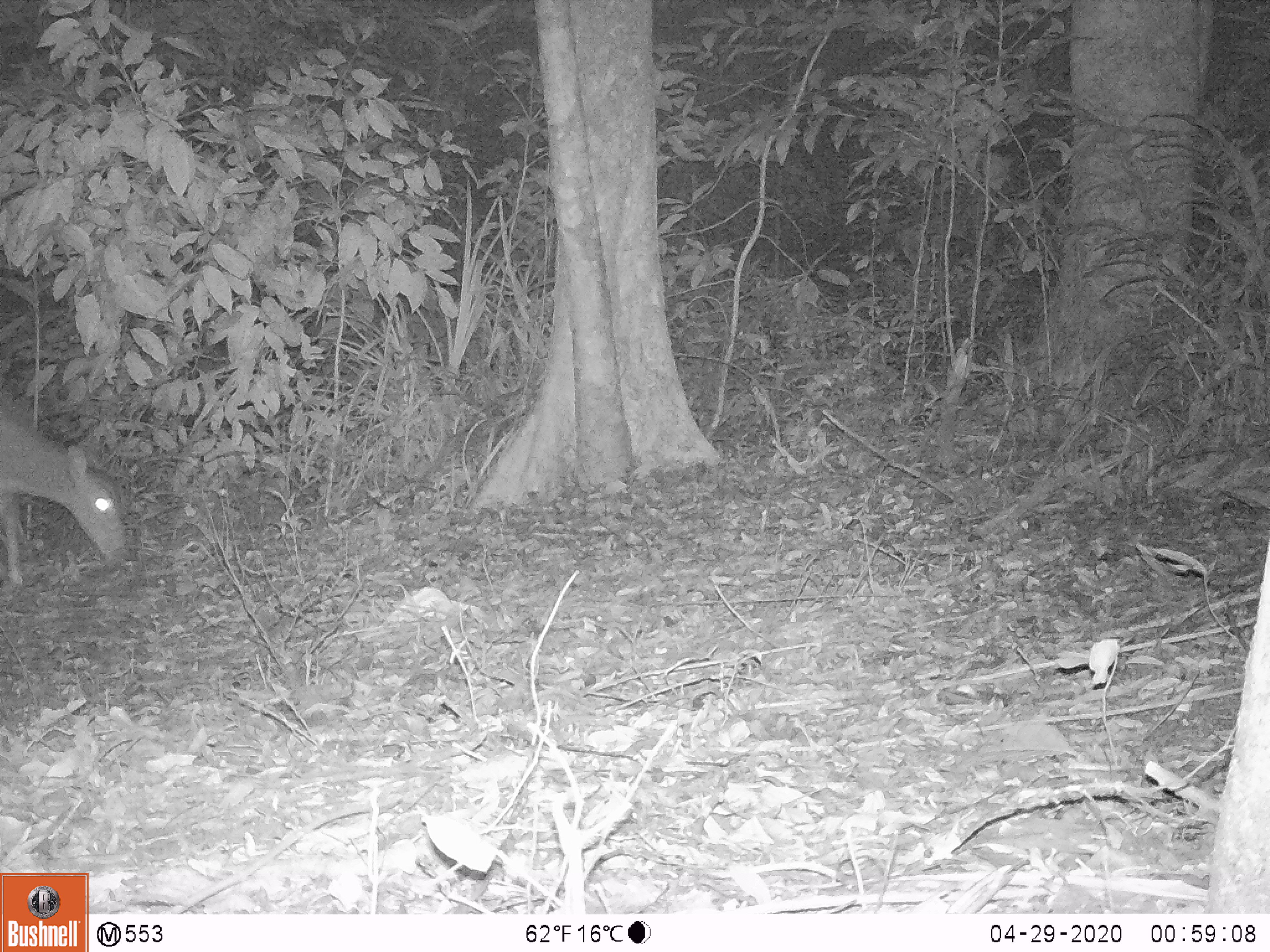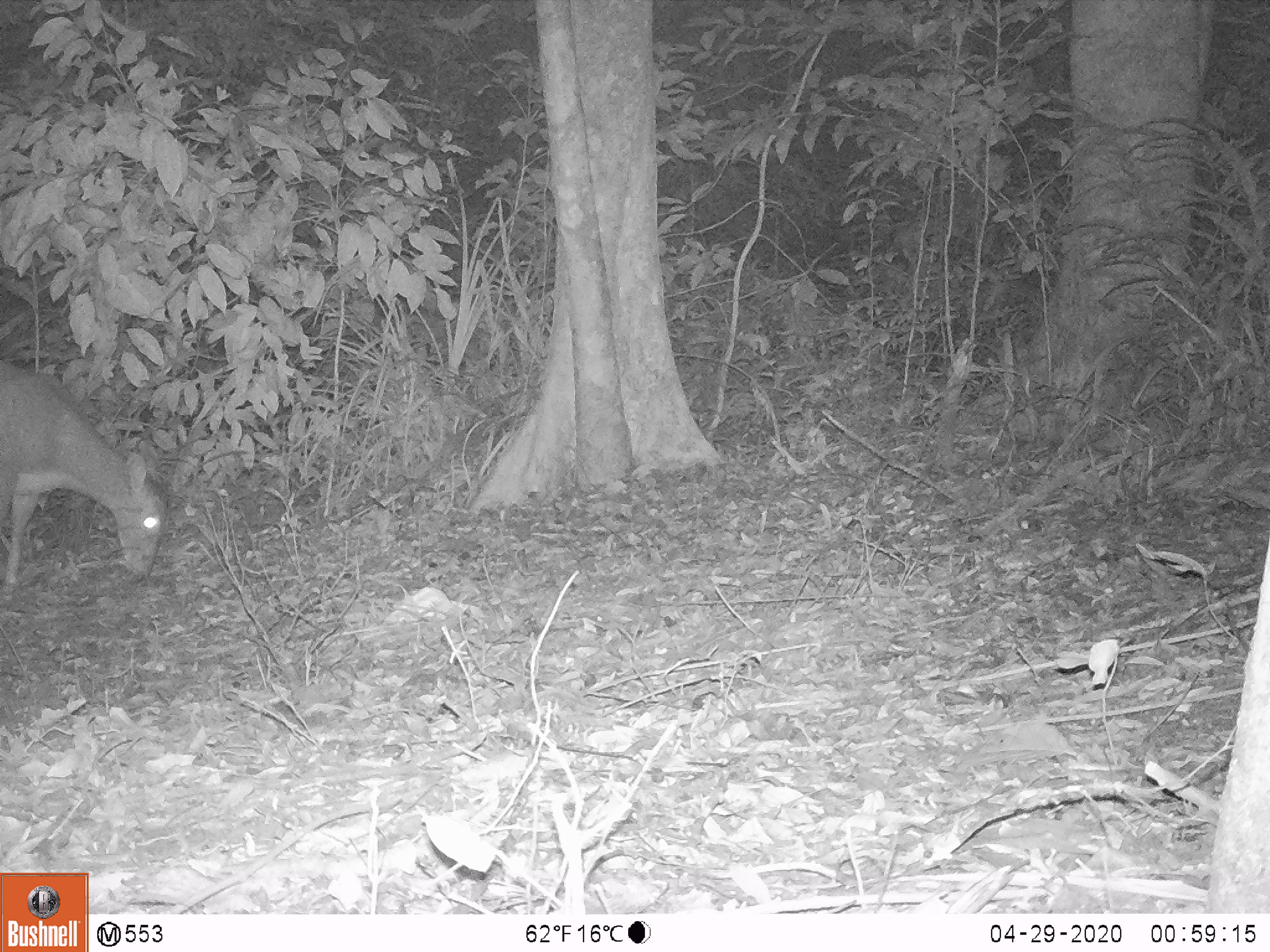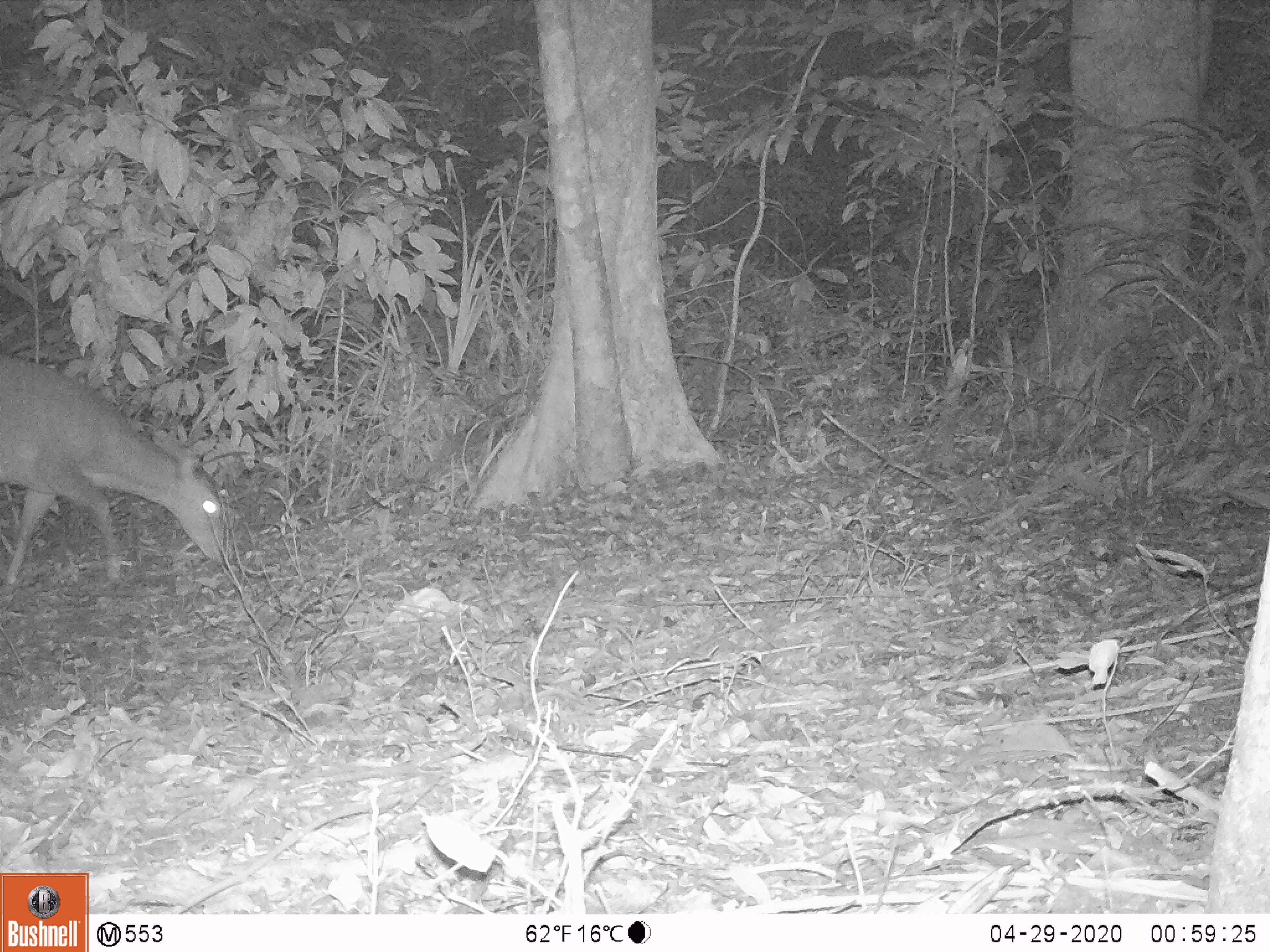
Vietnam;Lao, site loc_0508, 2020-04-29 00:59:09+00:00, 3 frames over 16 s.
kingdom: Animalia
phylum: Chordata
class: Mammalia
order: Artiodactyla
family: Cervidae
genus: Muntiacus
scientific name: Muntiacus vuquangensis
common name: large-antlered muntjac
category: large antlered muntjac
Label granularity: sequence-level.